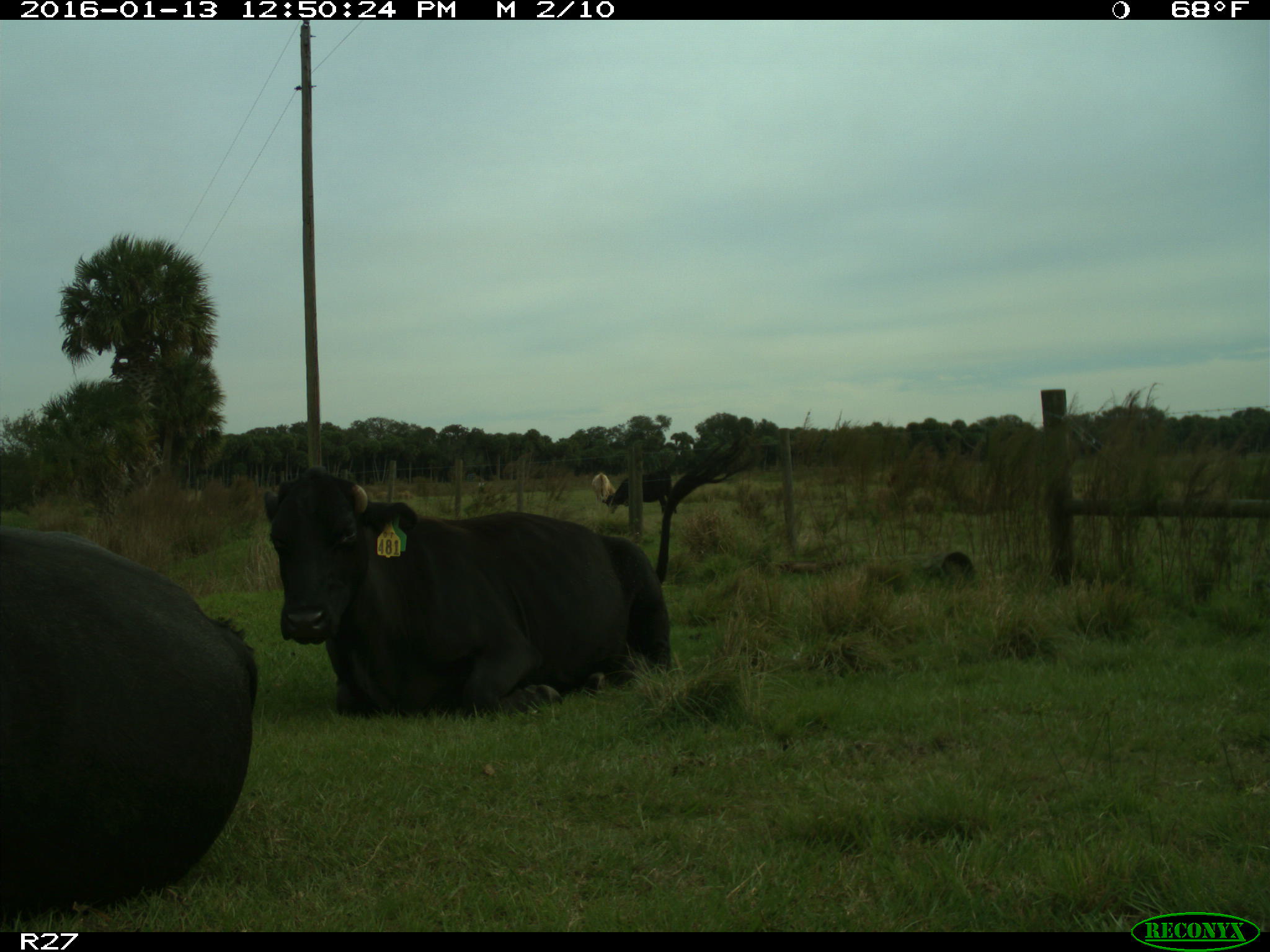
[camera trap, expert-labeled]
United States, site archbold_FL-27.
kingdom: Animalia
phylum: Chordata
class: Mammalia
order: Artiodactyla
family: Bovidae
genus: Bos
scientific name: Bos taurus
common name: domestic cow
Bos taurus (domestic cow).